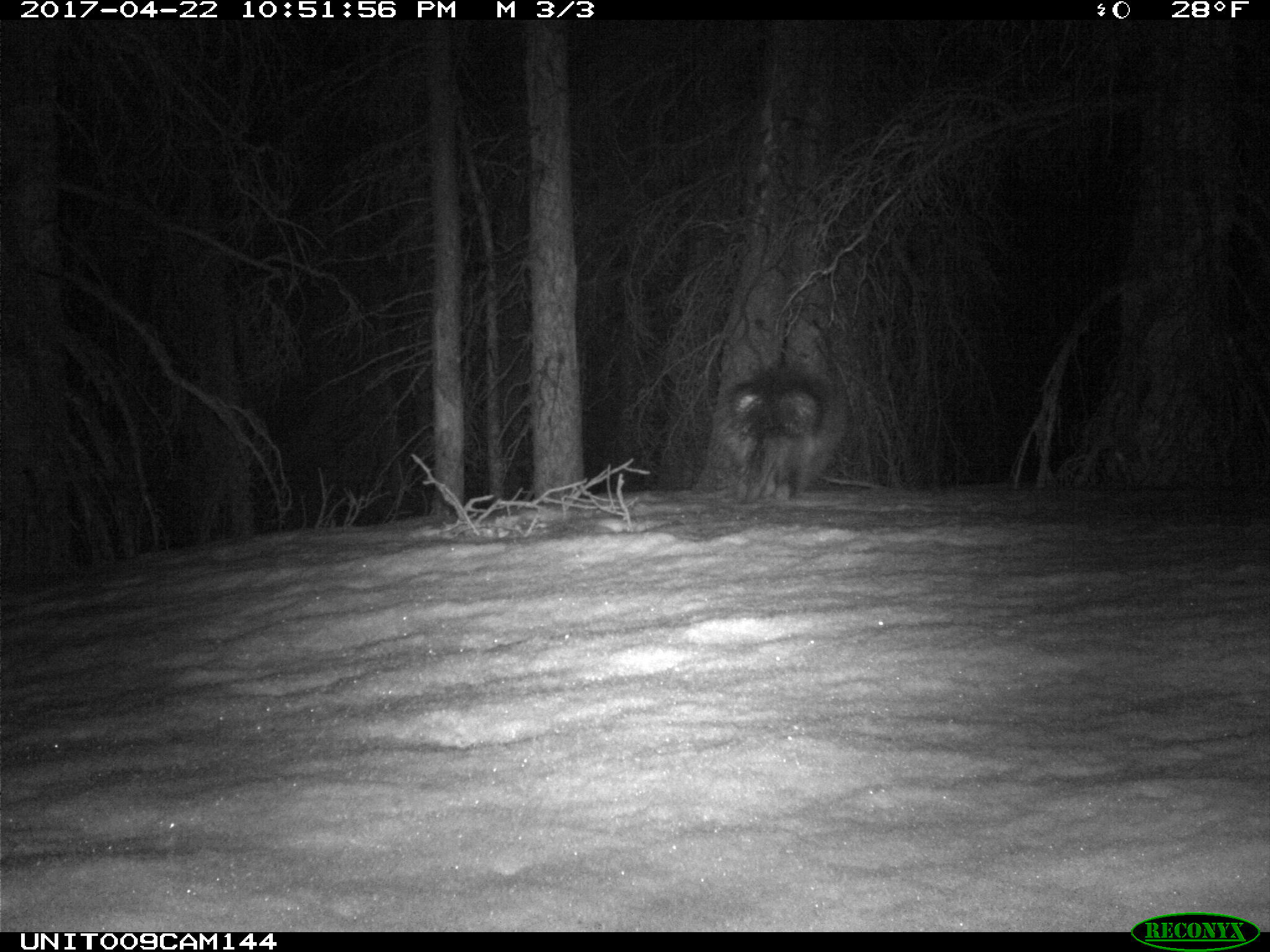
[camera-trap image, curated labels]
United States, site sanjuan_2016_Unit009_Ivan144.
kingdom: Animalia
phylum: Chordata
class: Mammalia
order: Rodentia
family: Erethizontidae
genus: Erethizon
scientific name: Erethizon dorsatum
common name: north american porcupine